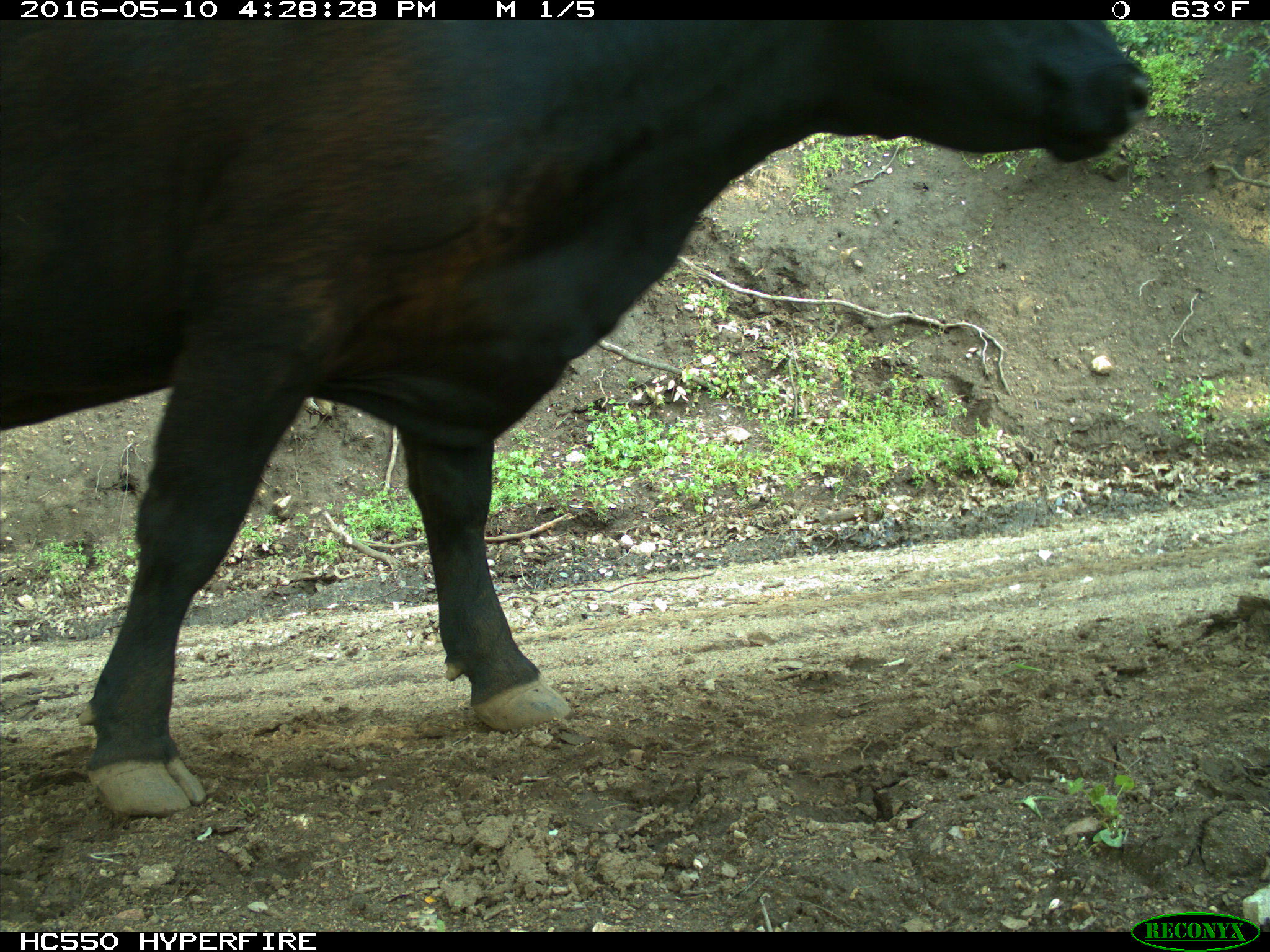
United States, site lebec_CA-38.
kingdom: Animalia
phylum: Chordata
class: Mammalia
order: Artiodactyla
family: Bovidae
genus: Bos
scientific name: Bos taurus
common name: domestic cow